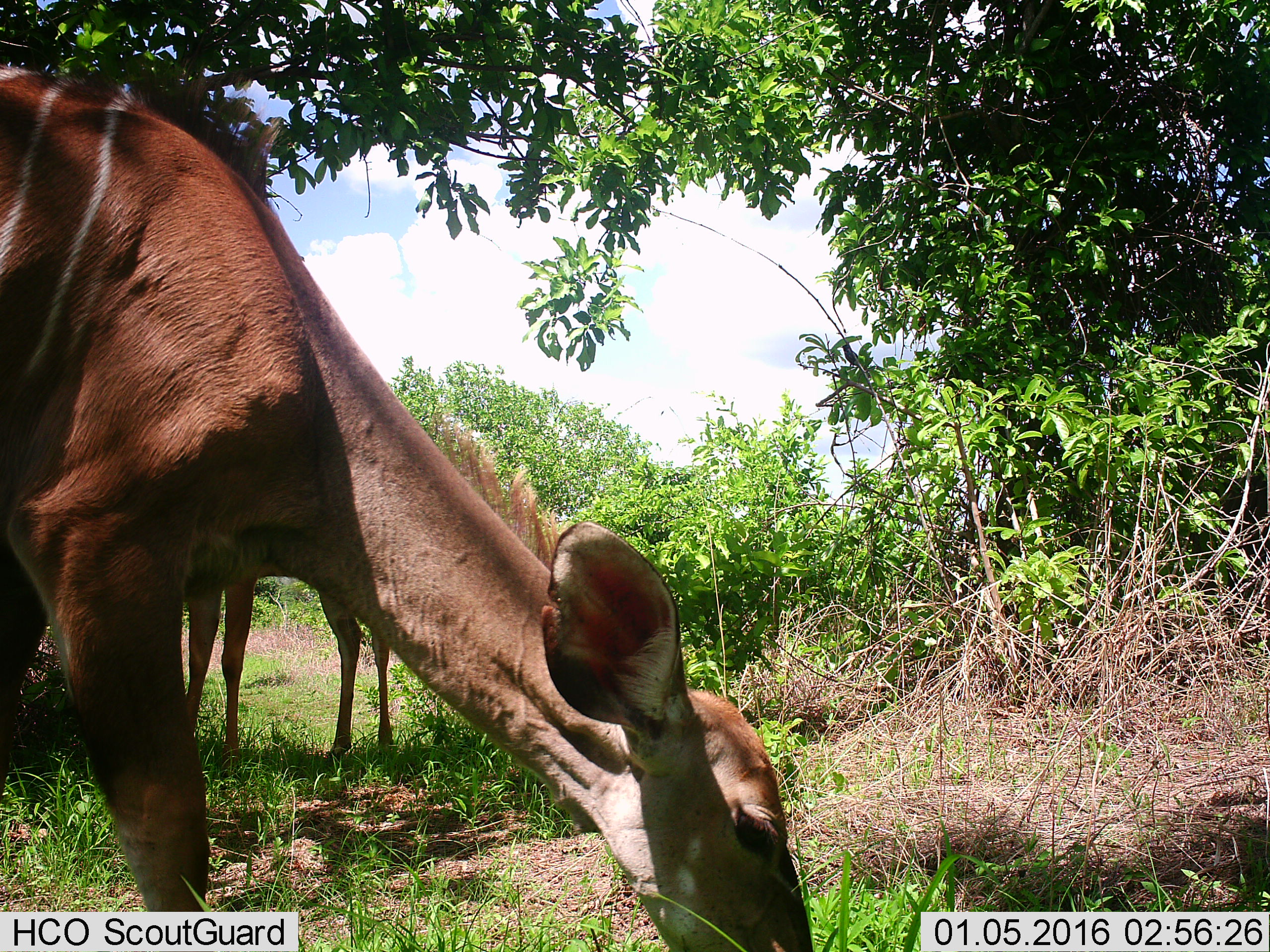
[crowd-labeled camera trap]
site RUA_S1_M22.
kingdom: Animalia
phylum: Chordata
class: Mammalia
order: Artiodactyla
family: Bovidae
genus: Tragelaphus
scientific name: Tragelaphus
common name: kudu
Kudu (Tragelaphus), count 2. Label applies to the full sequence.